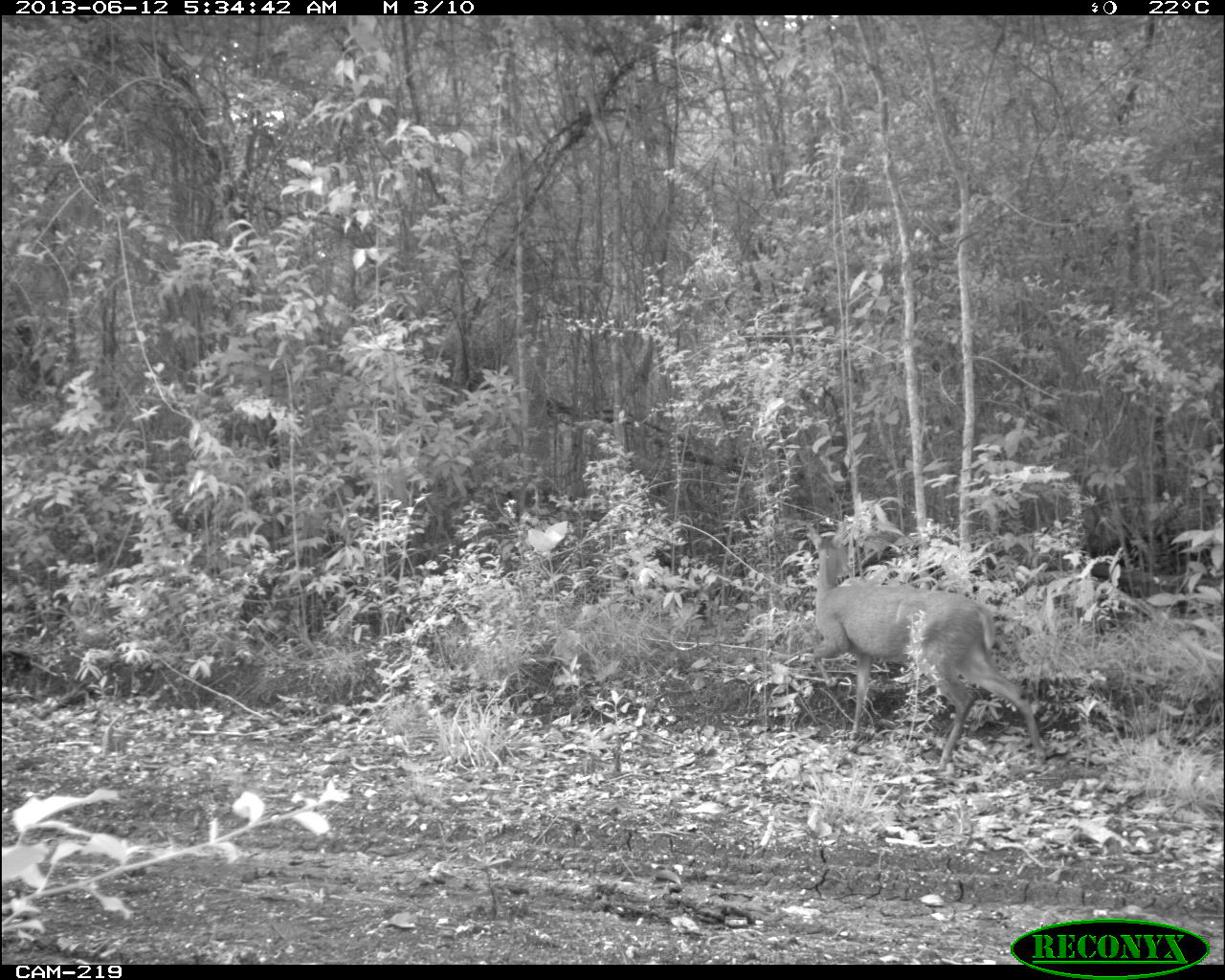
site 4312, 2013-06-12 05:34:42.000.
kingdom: Animalia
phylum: Chordata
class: Mammalia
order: Artiodactyla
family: Cervidae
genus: Mazama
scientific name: Mazama temama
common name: central american red brocket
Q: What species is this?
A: Mazama temama (central american red brocket).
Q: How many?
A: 1.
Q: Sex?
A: Female.